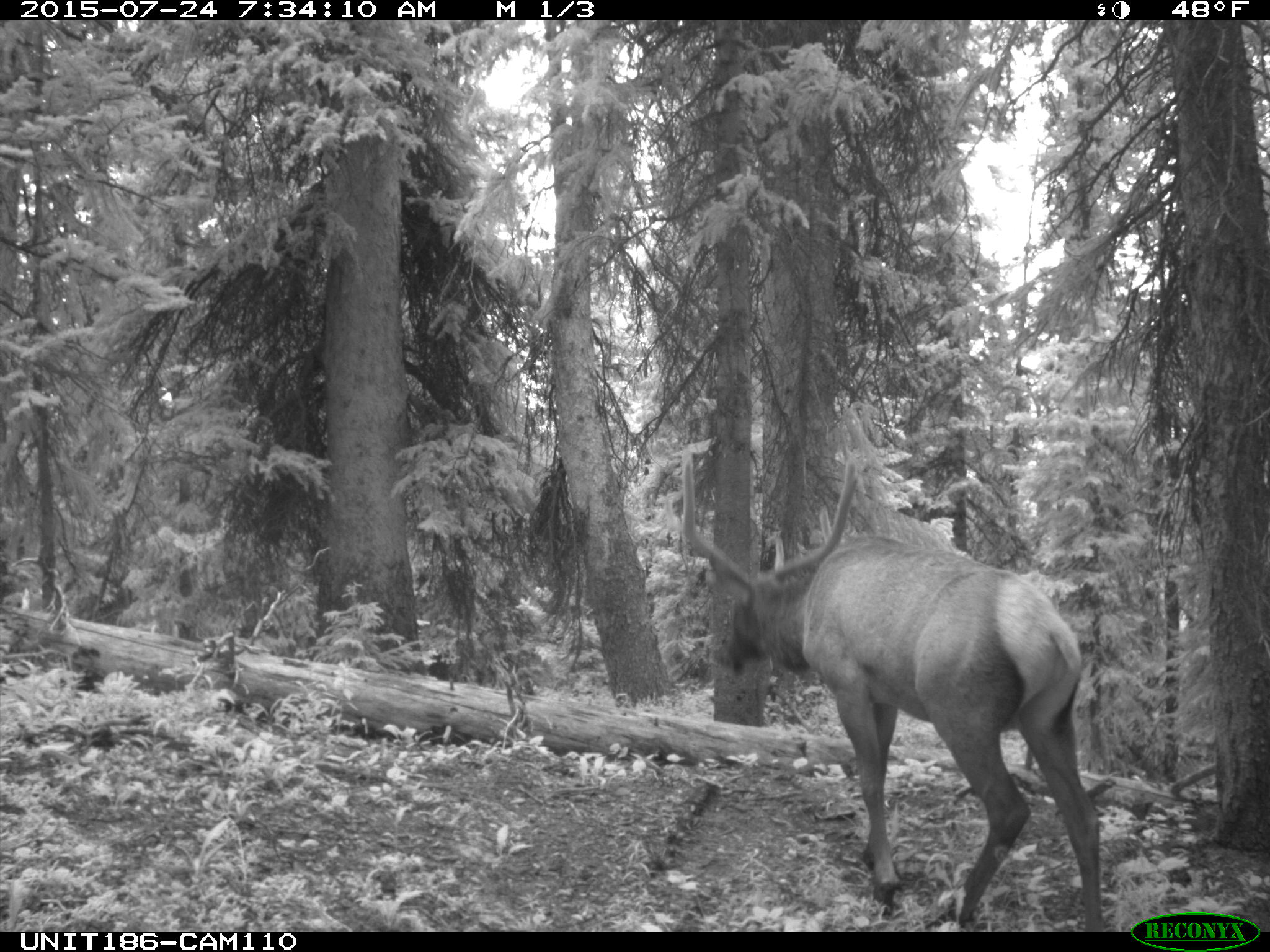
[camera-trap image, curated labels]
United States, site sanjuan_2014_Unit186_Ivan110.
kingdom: Animalia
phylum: Chordata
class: Mammalia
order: Artiodactyla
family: Cervidae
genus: Cervus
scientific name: Cervus elaphus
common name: red deer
Cervus elaphus (red deer).